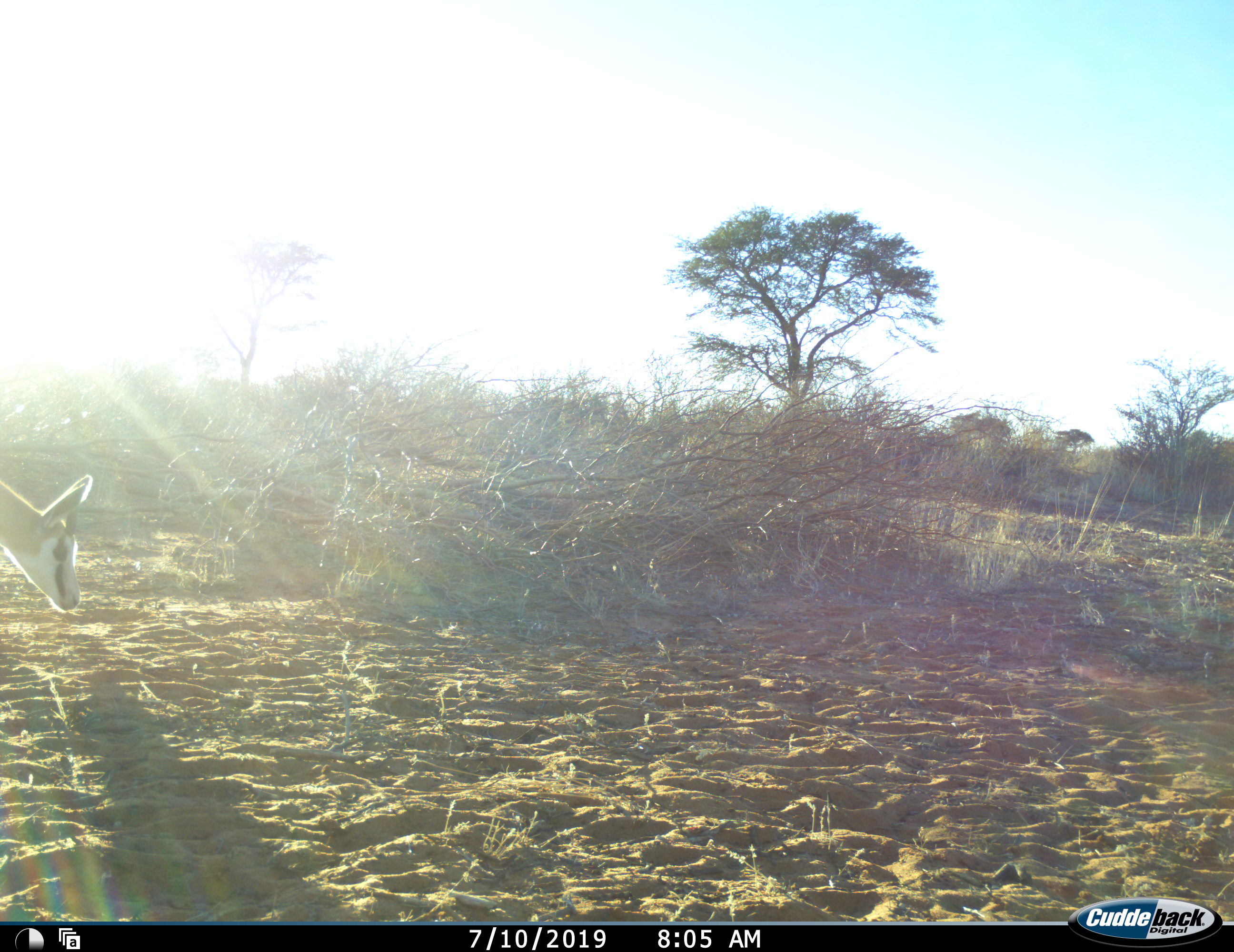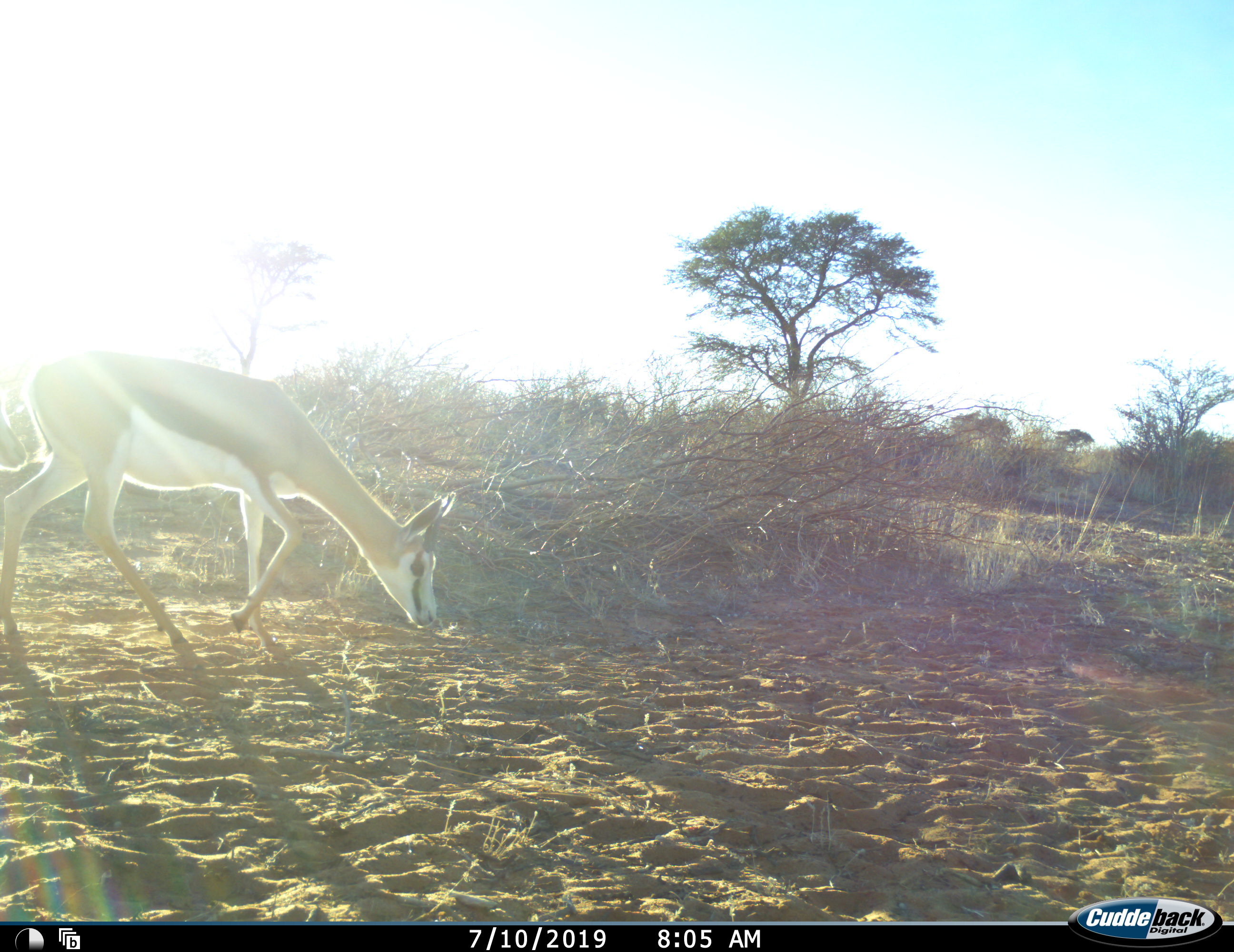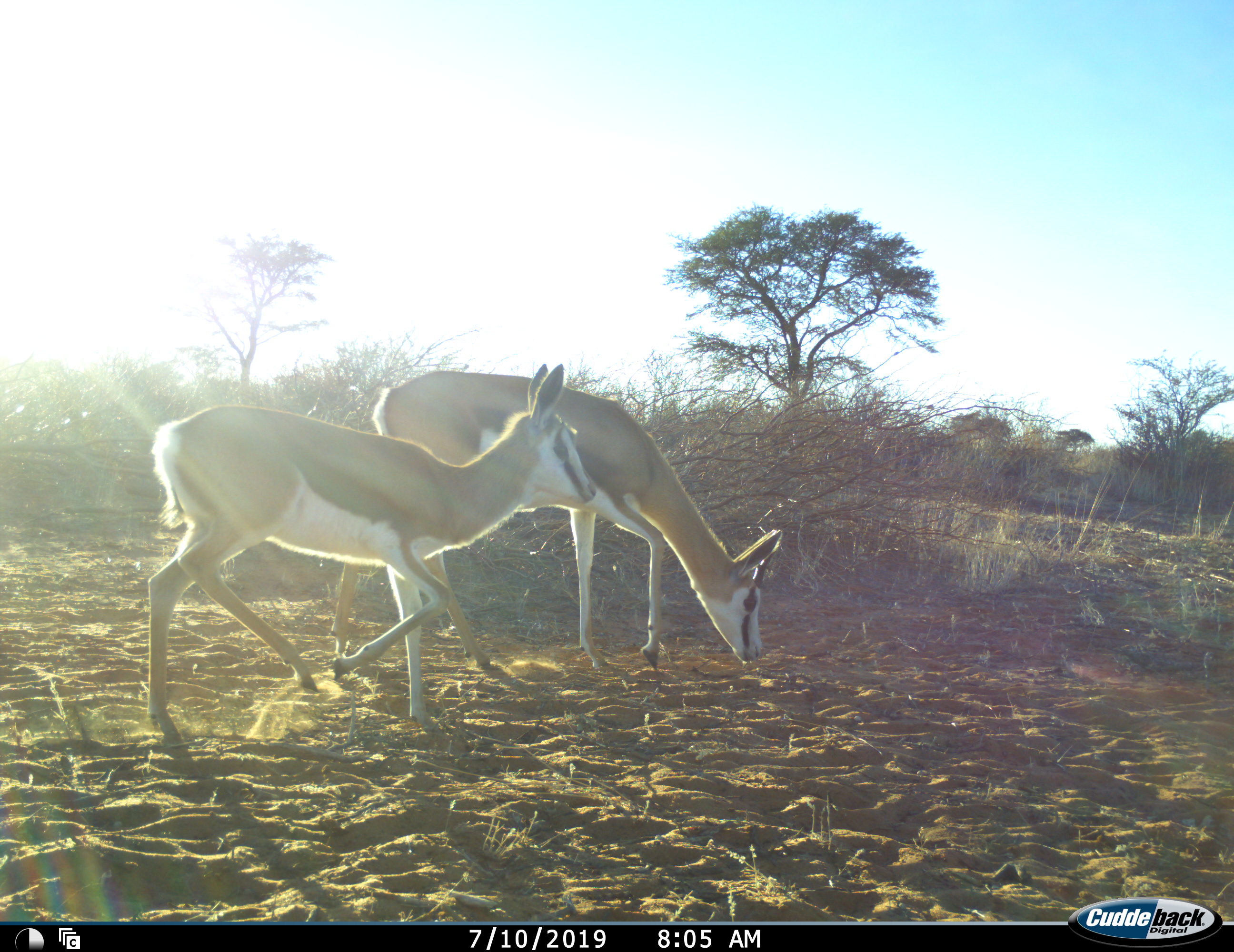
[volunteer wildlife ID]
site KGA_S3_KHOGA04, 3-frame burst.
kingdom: Animalia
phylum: Chordata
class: Mammalia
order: Artiodactyla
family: Bovidae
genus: Antidorcas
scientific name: Antidorcas marsupialis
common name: springbok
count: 2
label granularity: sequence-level